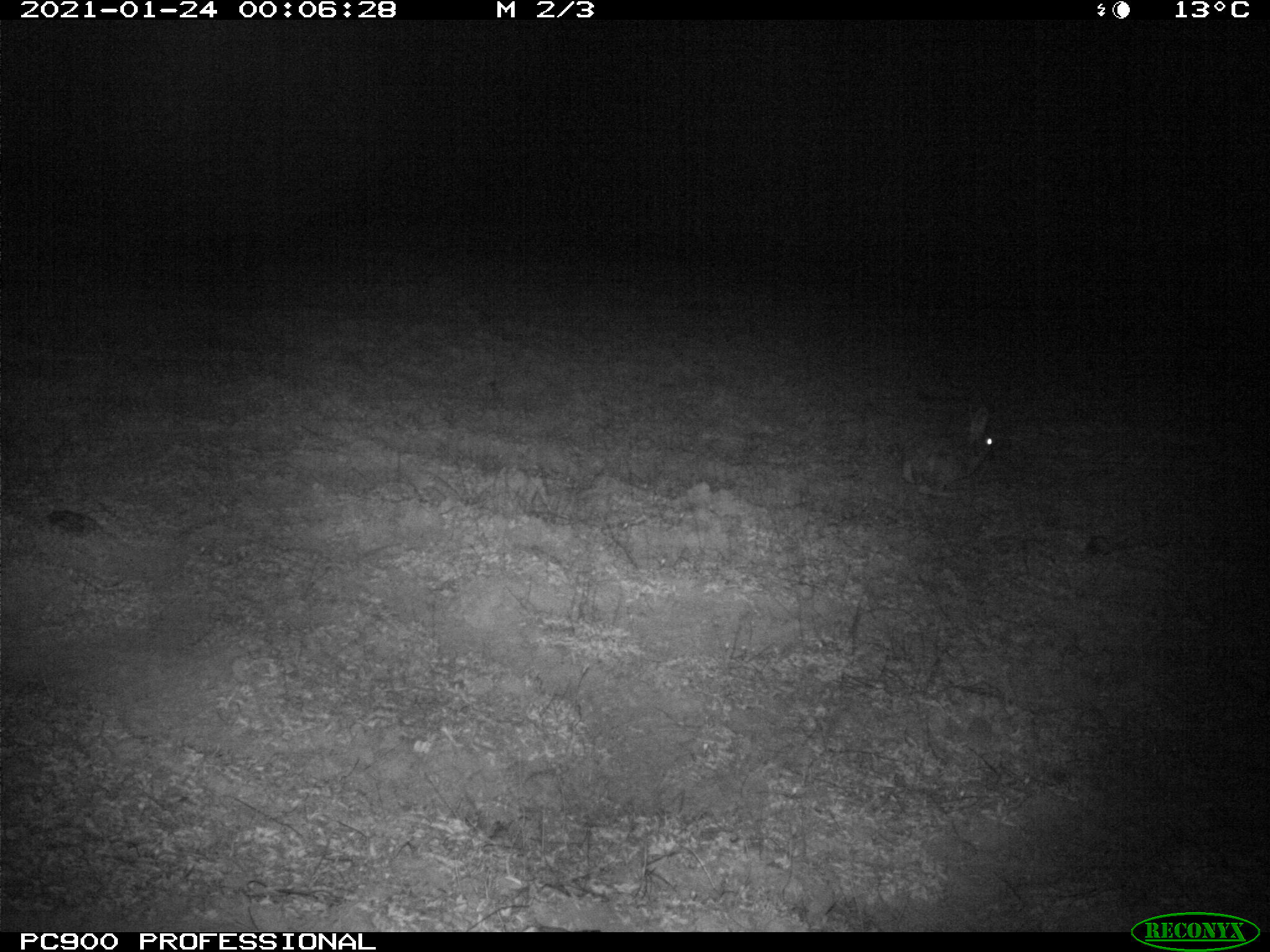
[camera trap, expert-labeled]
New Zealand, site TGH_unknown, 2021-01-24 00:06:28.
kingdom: Animalia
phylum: Chordata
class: Mammalia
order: Lagomorpha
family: Leporidae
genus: Oryctolagus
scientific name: Oryctolagus cuniculus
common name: european rabbit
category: rabbit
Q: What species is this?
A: Rabbit (european rabbit) (Oryctolagus cuniculus).